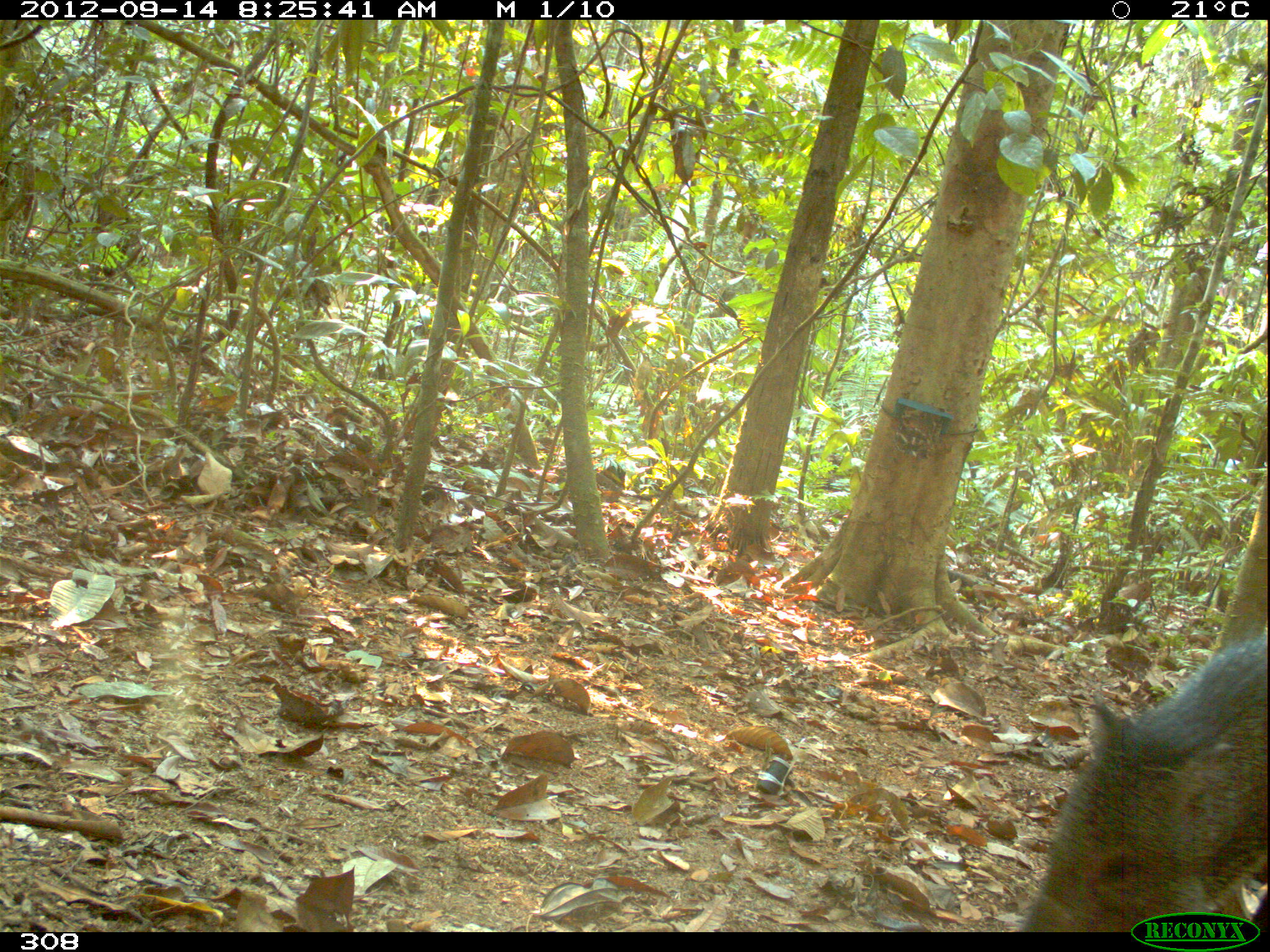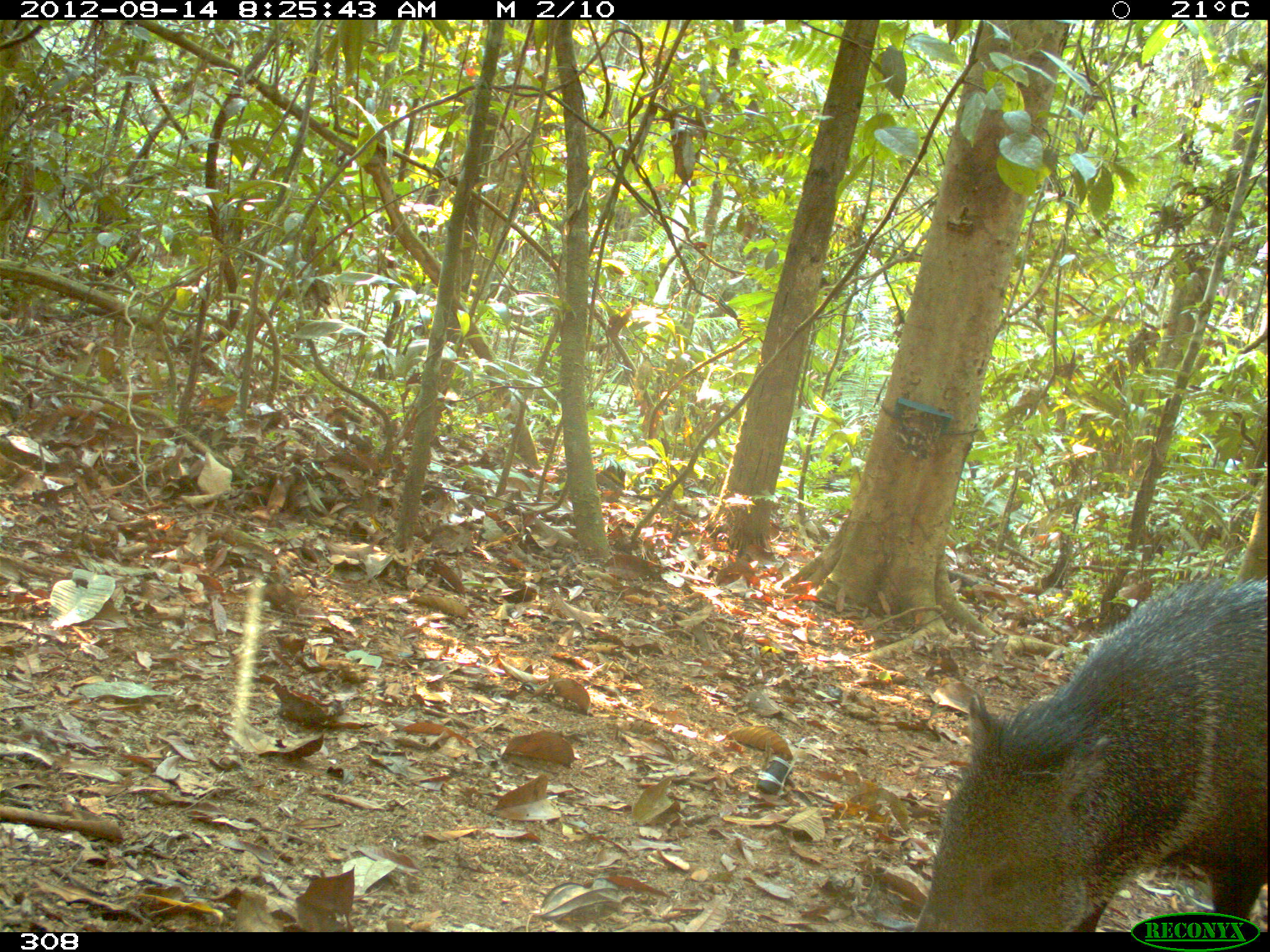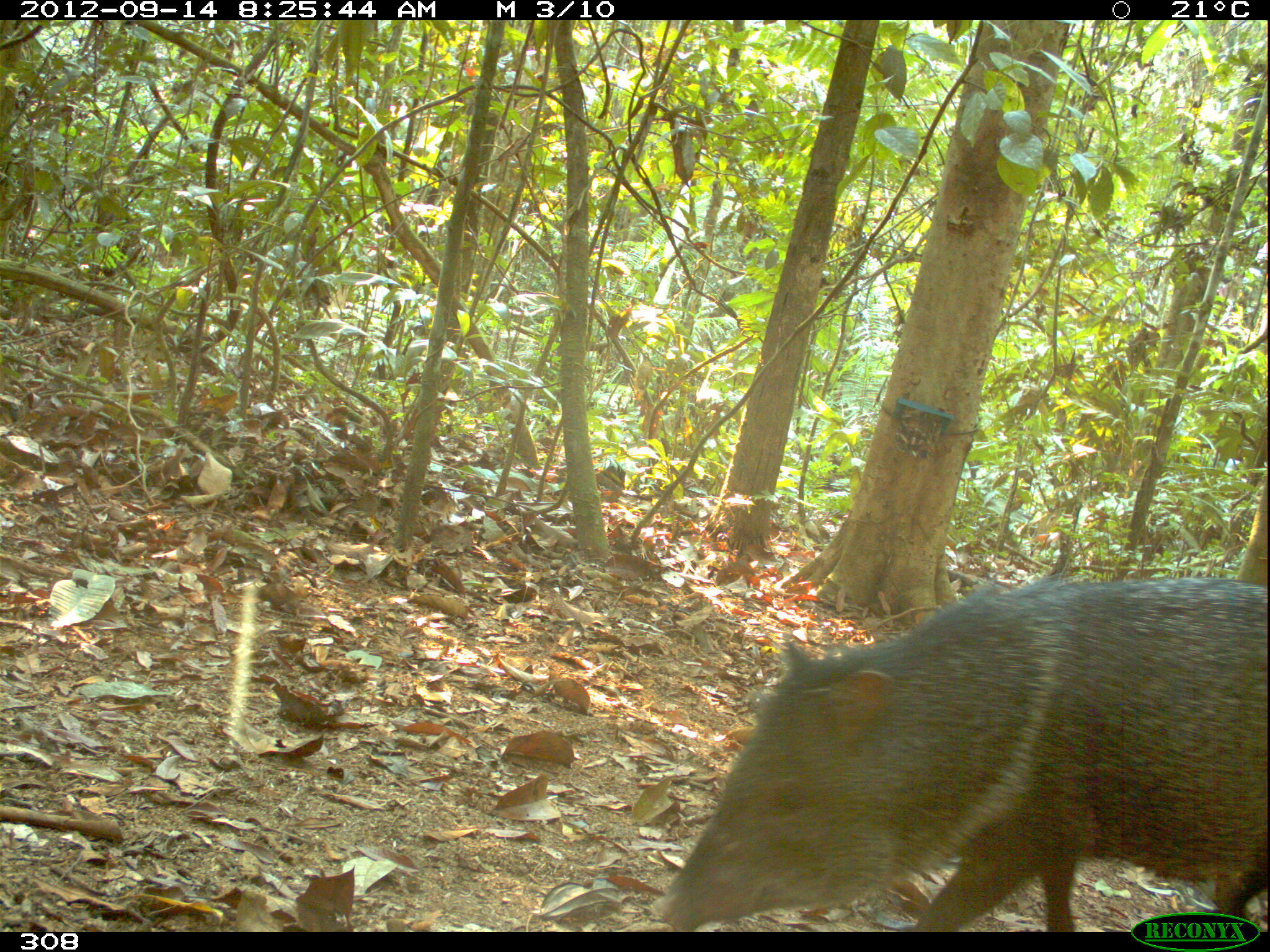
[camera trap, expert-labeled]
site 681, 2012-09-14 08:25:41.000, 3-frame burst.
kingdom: Animalia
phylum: Chordata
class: Mammalia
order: Artiodactyla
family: Tayassuidae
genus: Pecari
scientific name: Pecari tajacu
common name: collared peccary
Pecari tajacu (collared peccary).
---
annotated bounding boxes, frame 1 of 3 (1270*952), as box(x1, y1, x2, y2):
pecari tajacu: box(1016, 632, 1264, 928)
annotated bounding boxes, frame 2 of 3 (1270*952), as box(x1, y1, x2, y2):
pecari tajacu: box(911, 574, 1264, 928)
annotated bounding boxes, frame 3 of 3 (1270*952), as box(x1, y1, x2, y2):
pecari tajacu: box(650, 574, 1263, 928)